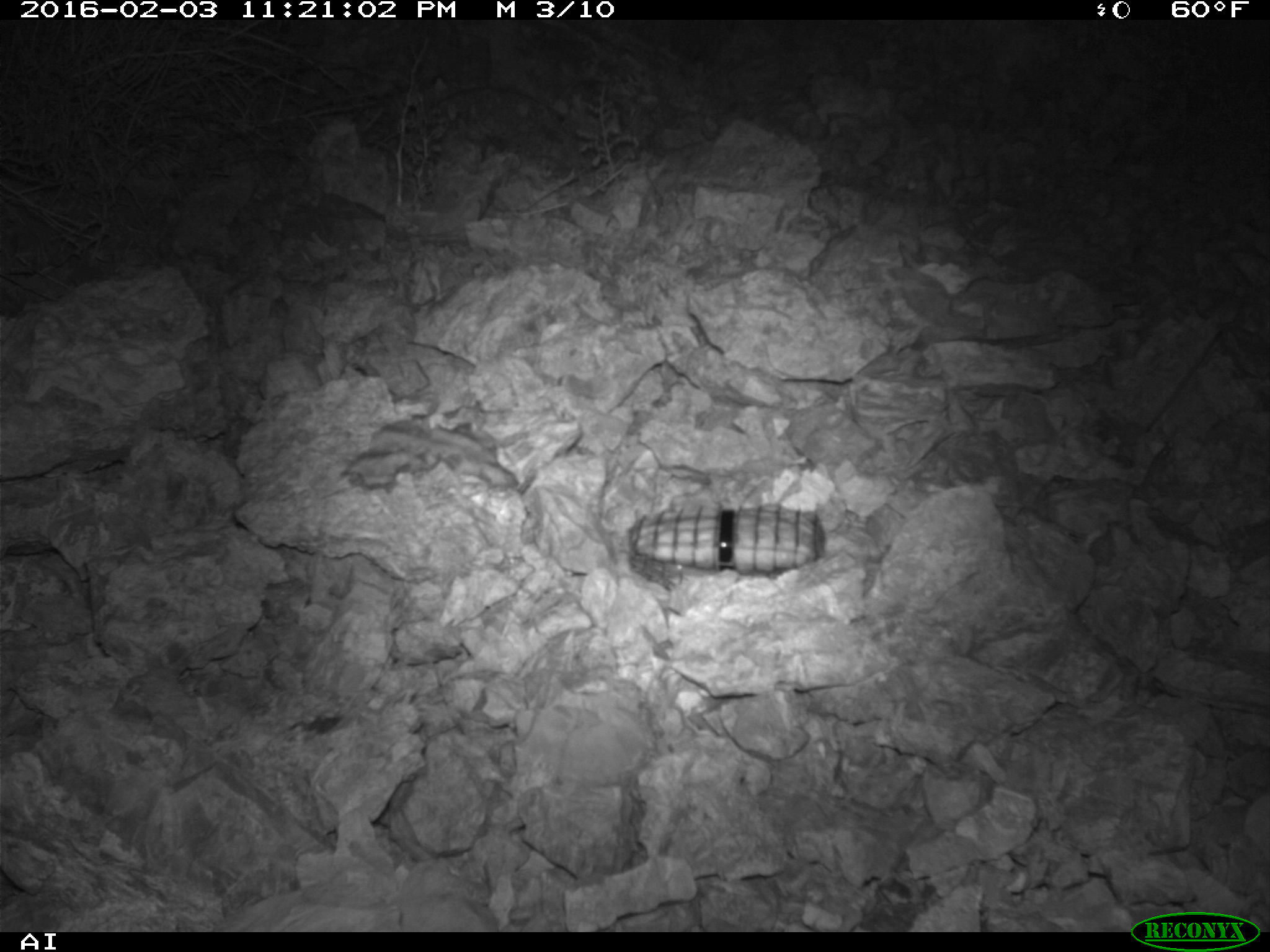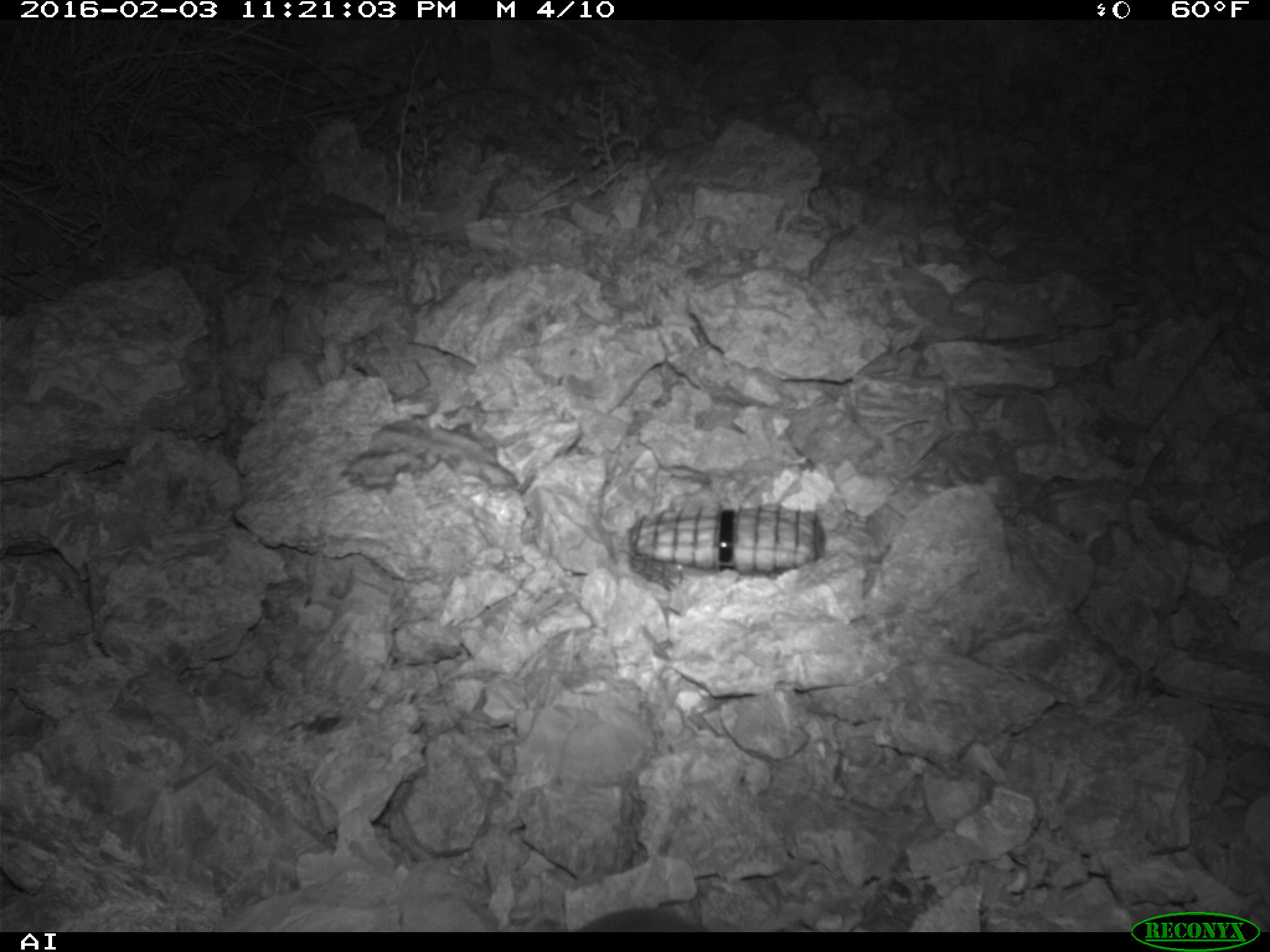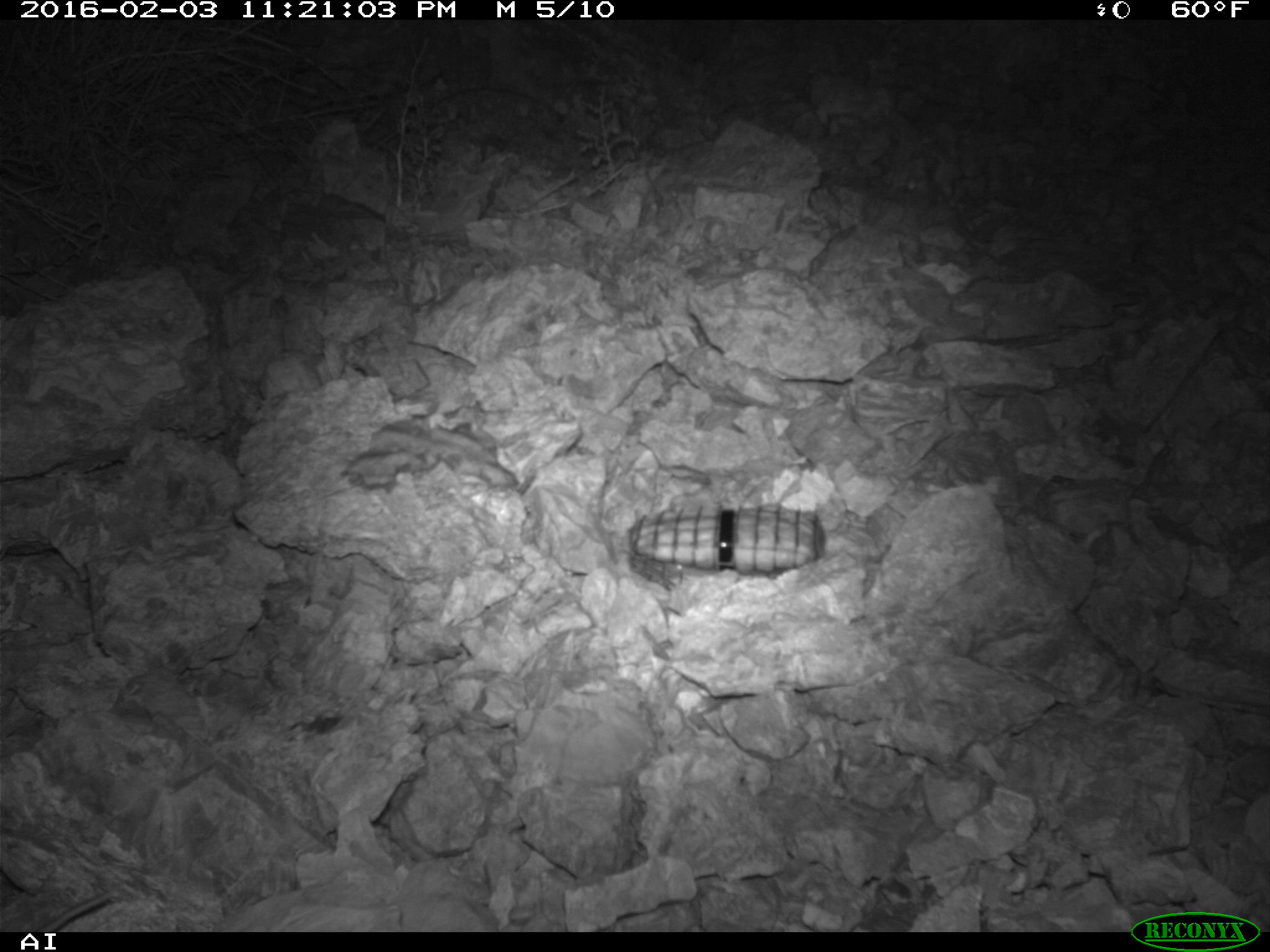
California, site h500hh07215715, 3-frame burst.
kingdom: Animalia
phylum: Chordata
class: Mammalia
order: Rodentia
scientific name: Rodentia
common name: rodent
Rodent (Rodentia).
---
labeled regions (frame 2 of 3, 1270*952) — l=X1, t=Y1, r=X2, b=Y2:
rodent: l=573, t=896, r=707, b=932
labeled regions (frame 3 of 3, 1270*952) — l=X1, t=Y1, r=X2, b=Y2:
rodent: l=32, t=893, r=112, b=932